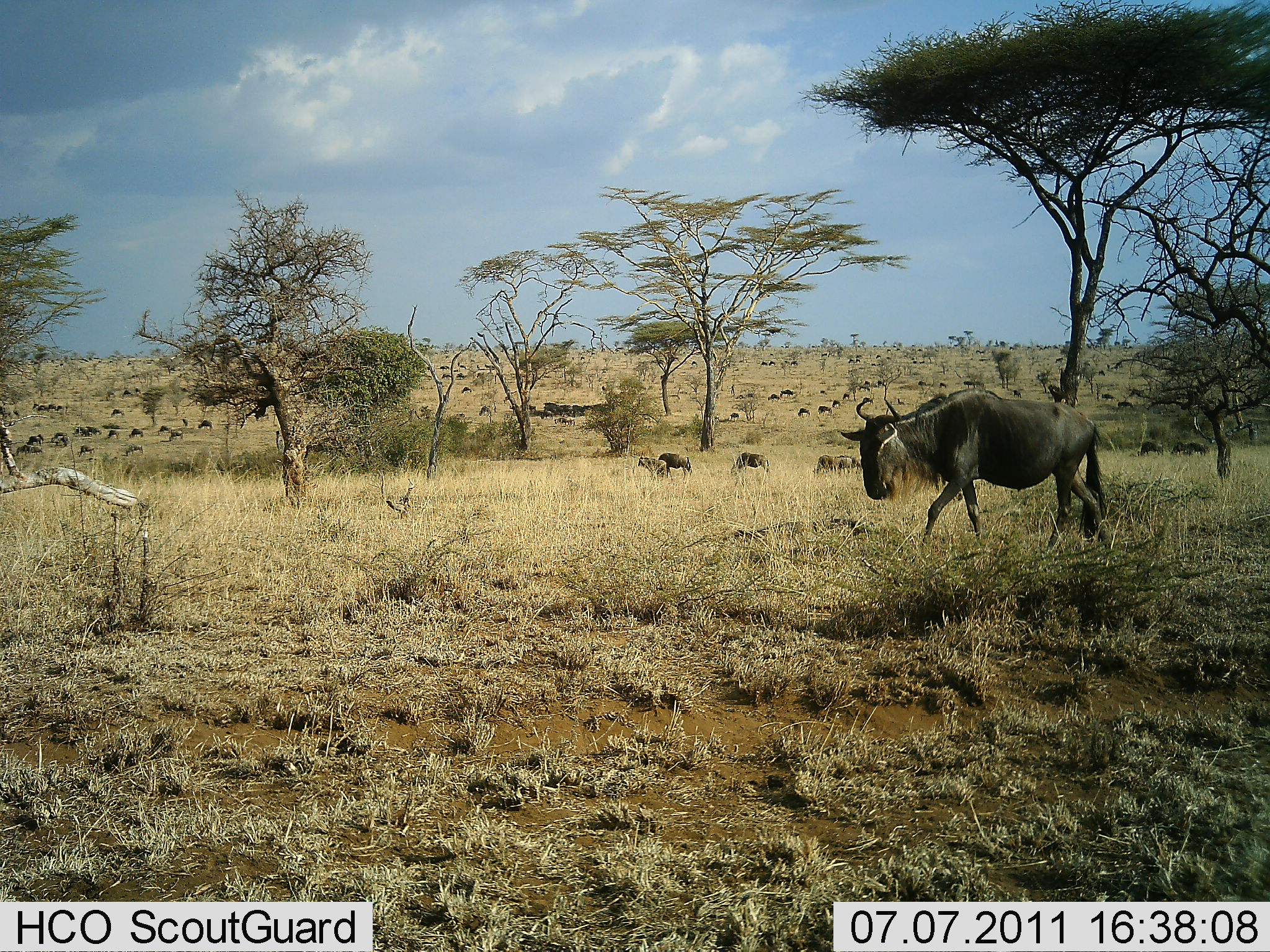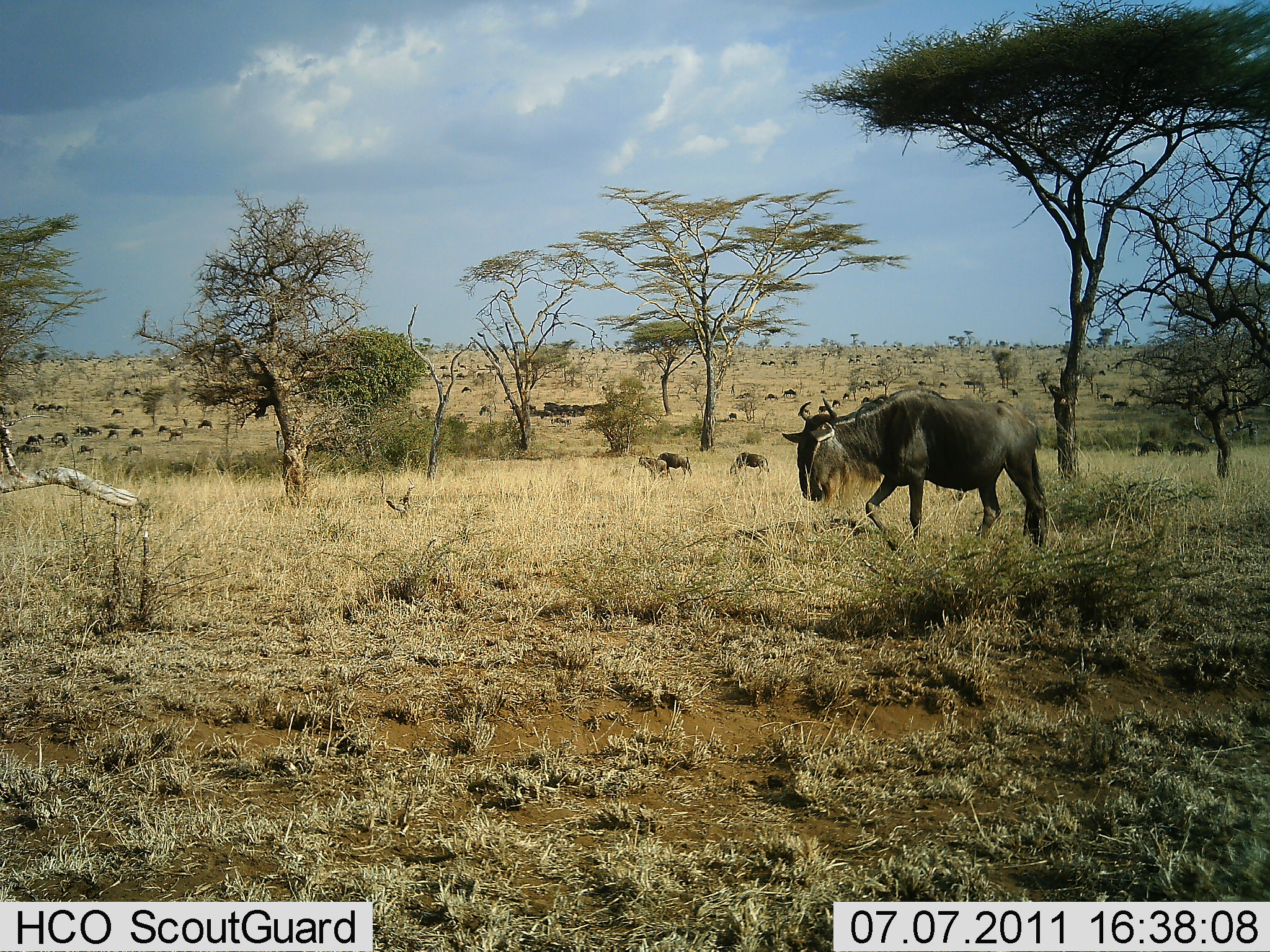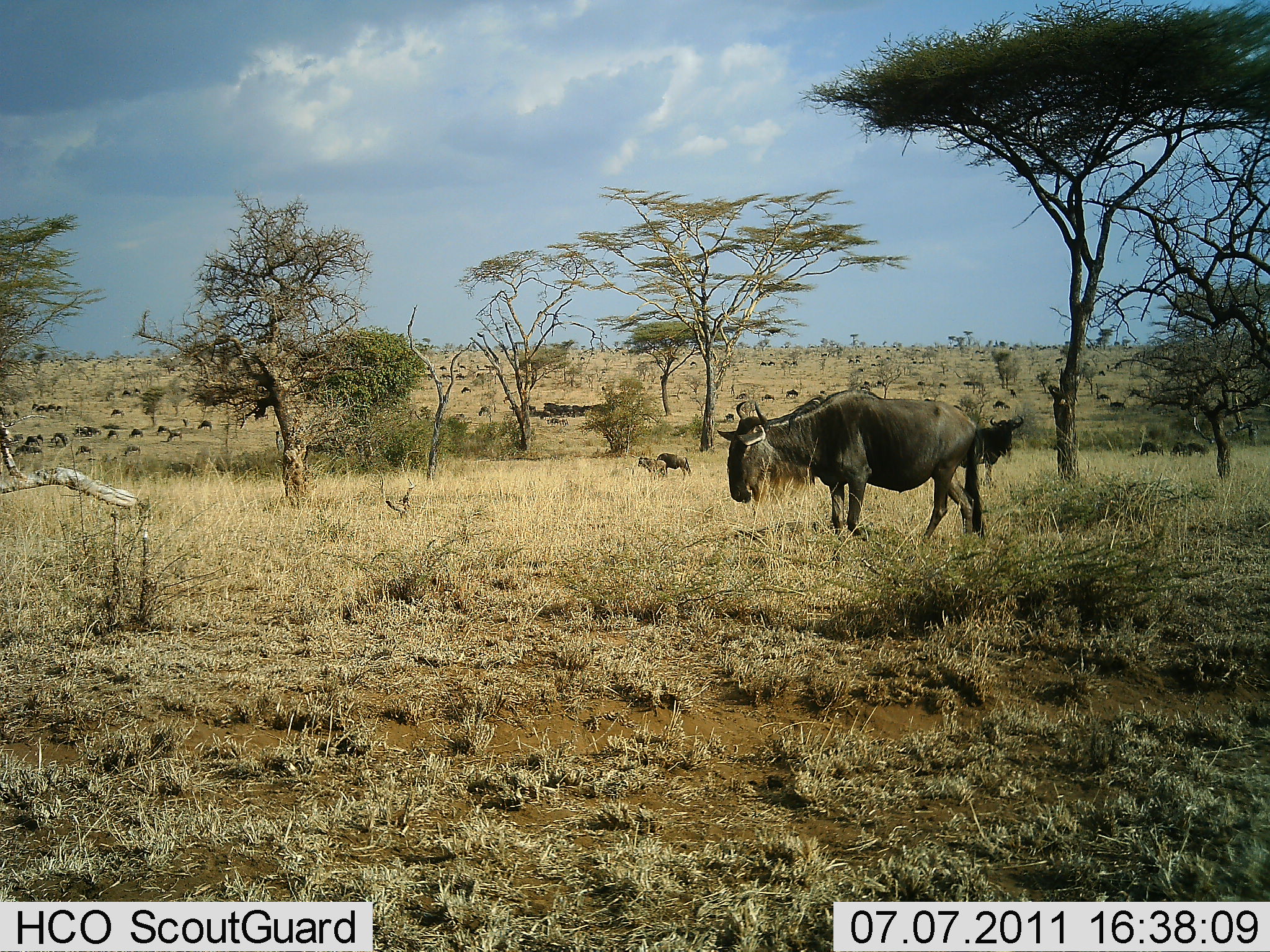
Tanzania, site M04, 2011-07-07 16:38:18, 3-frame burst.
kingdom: Animalia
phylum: Chordata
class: Mammalia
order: Artiodactyla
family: Bovidae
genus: Connochaetes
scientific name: Connochaetes taurinus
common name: blue wildebeest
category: wildebeest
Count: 11-50.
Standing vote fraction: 83%.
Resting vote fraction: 17%.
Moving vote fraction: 83%.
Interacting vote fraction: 8%.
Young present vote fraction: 0%.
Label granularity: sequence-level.